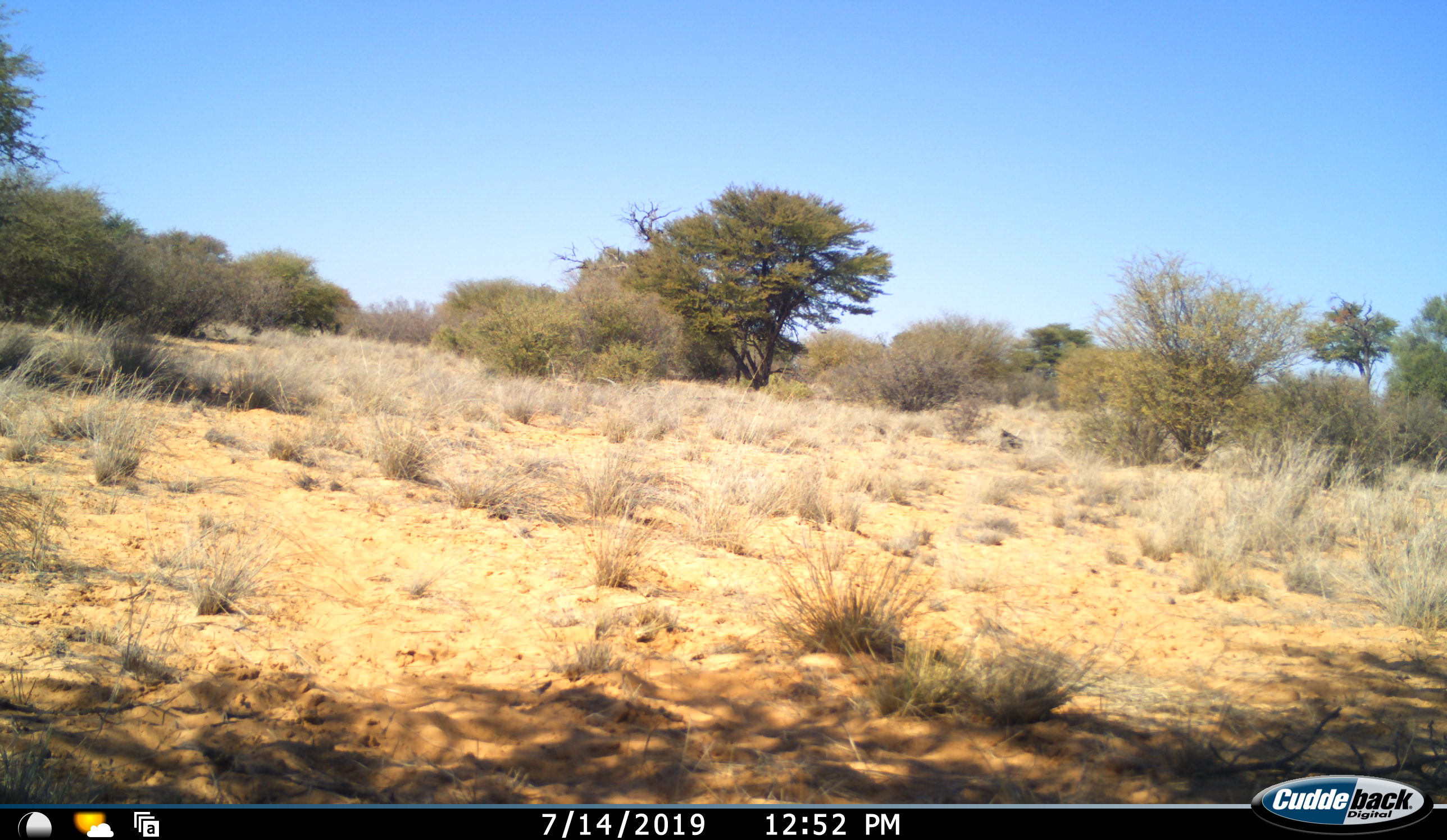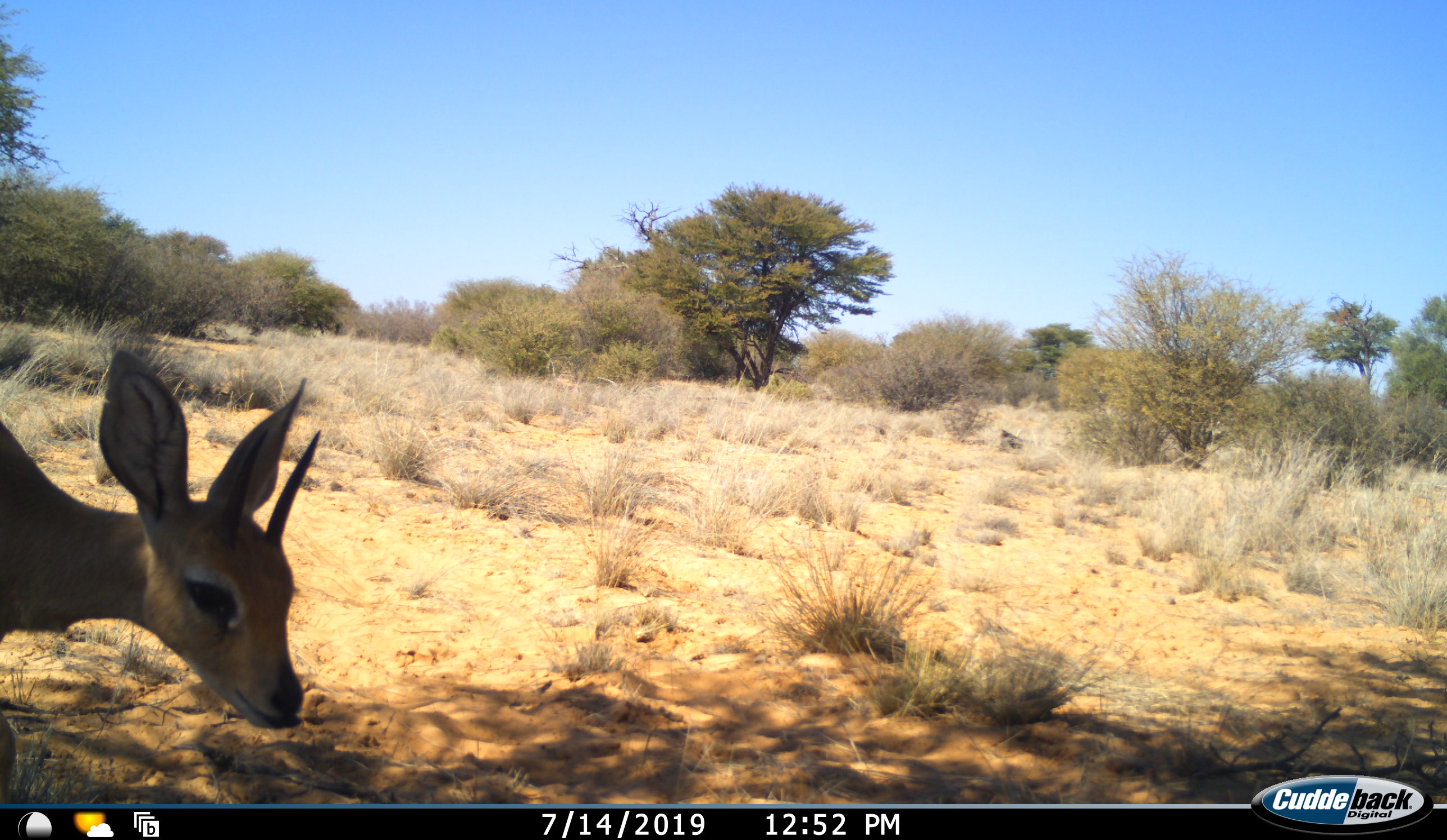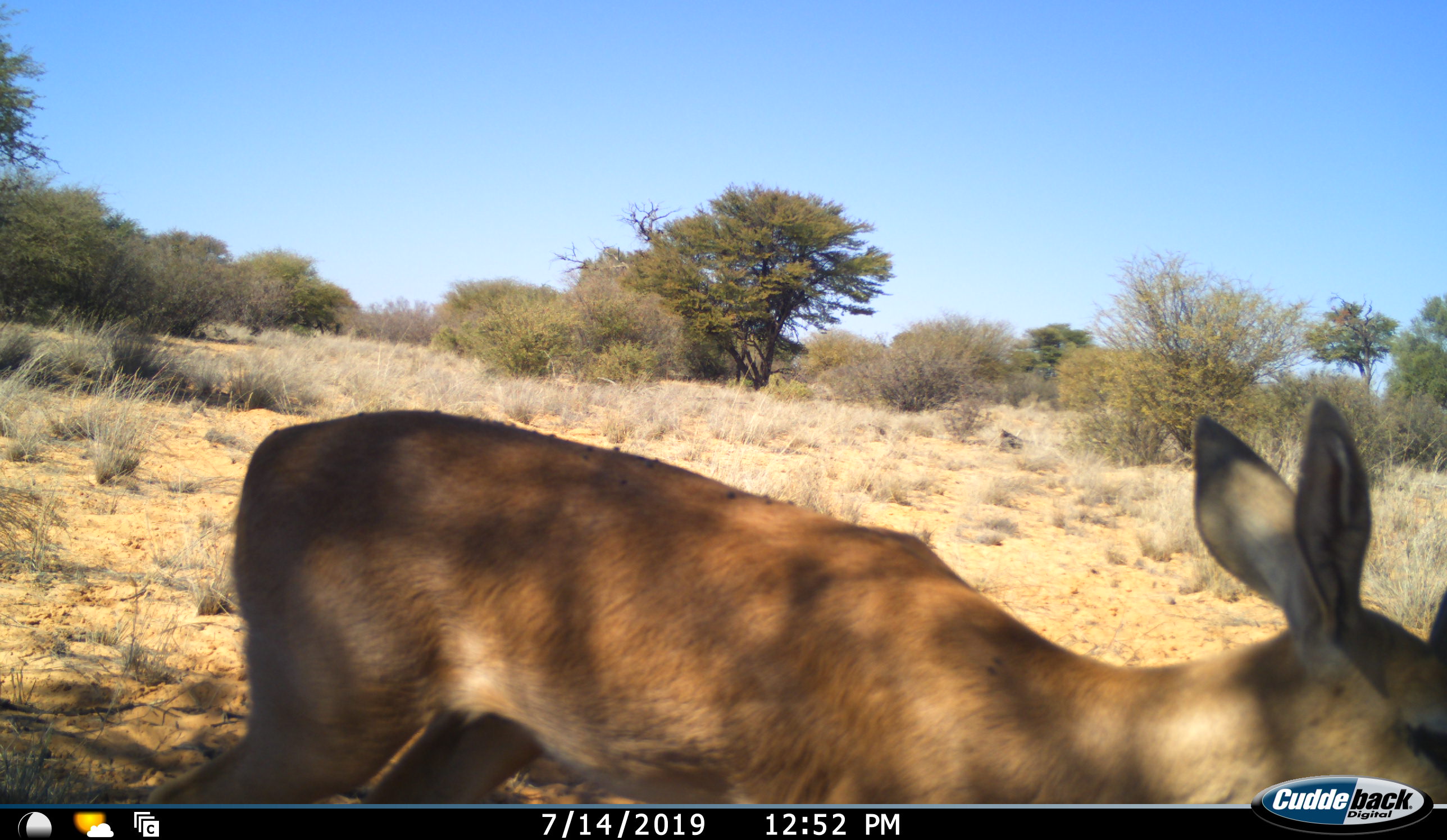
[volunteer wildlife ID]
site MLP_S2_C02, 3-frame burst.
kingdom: Animalia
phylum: Chordata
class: Mammalia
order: Artiodactyla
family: Bovidae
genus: Sylvicapra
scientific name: Sylvicapra grimmia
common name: common duiker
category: duikercommongrey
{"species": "duikercommongrey (common duiker) (Sylvicapra grimmia)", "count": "1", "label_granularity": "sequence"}